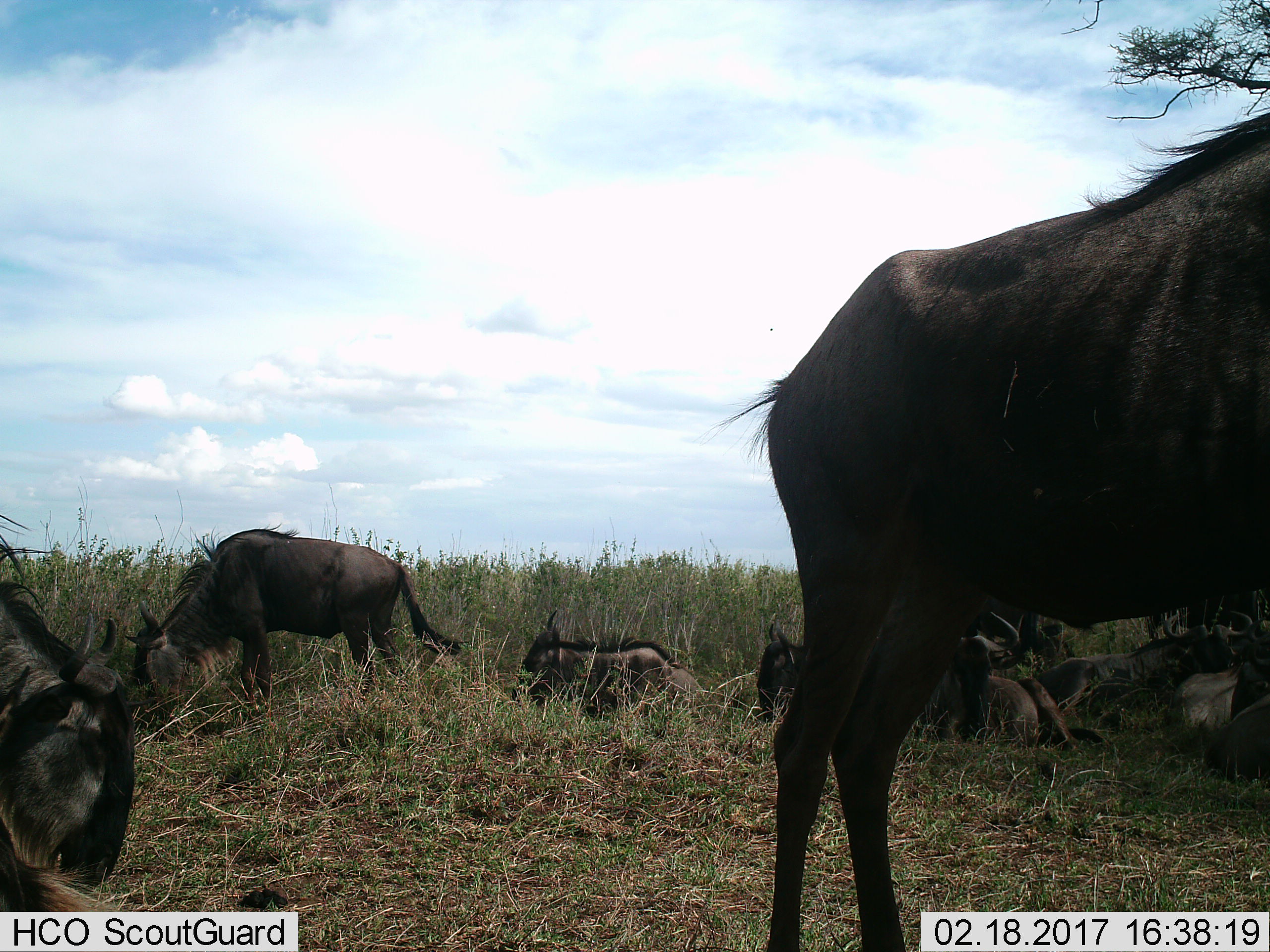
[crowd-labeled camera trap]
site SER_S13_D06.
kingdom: Animalia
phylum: Chordata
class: Mammalia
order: Artiodactyla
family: Bovidae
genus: Connochaetes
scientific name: Connochaetes taurinus taurinus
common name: blue wildebeest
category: wildebeestblue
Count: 10.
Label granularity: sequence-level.